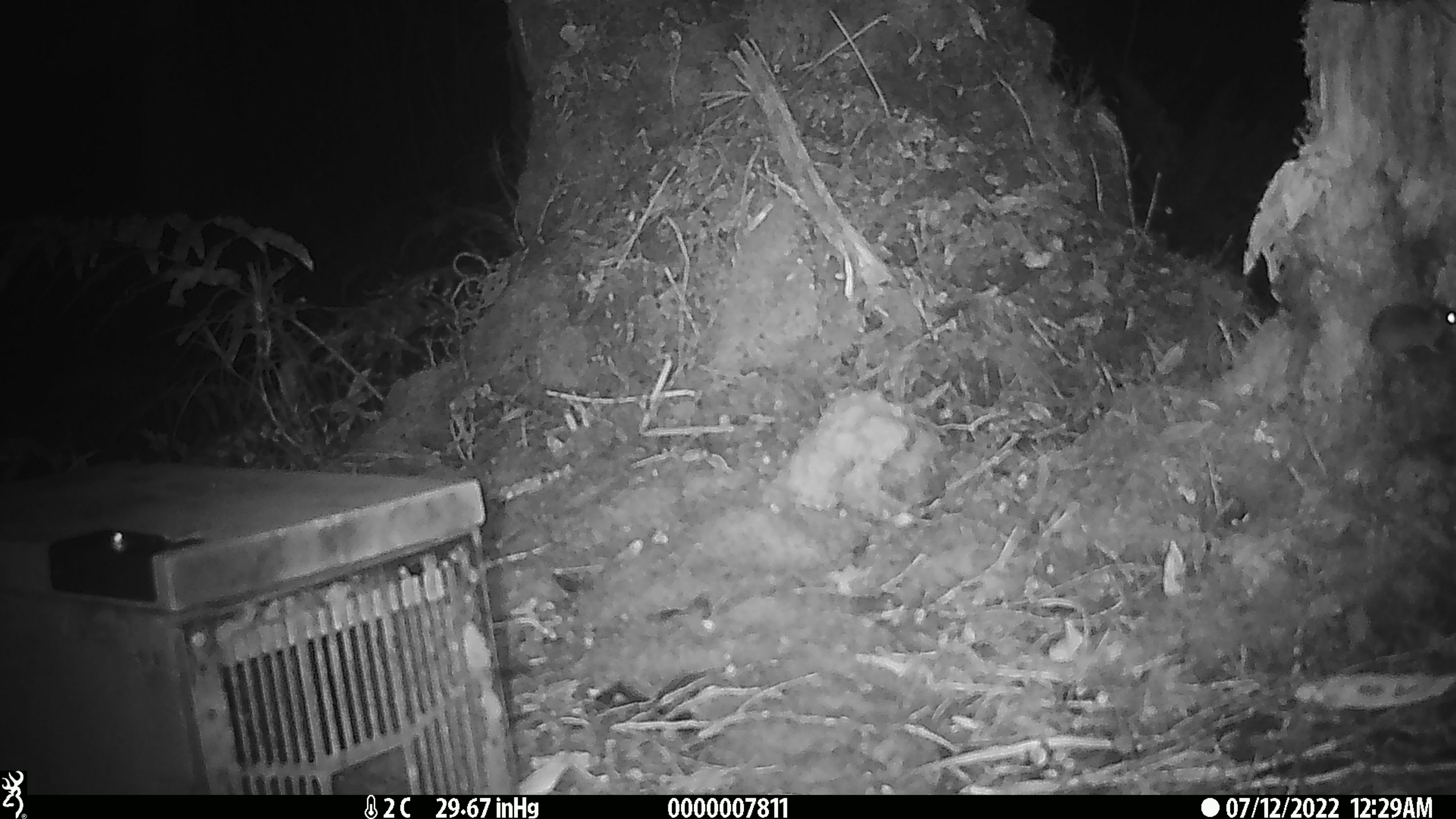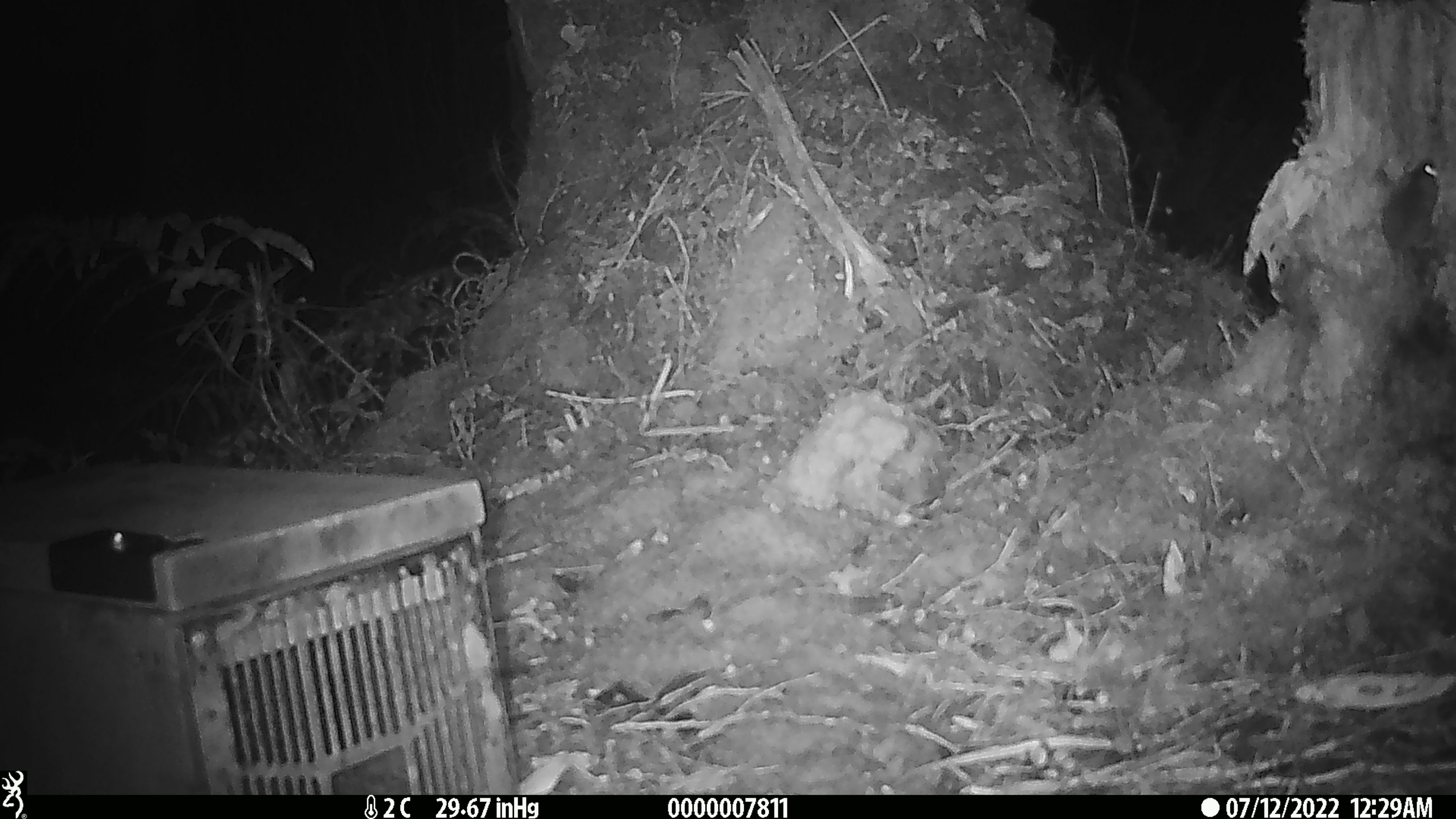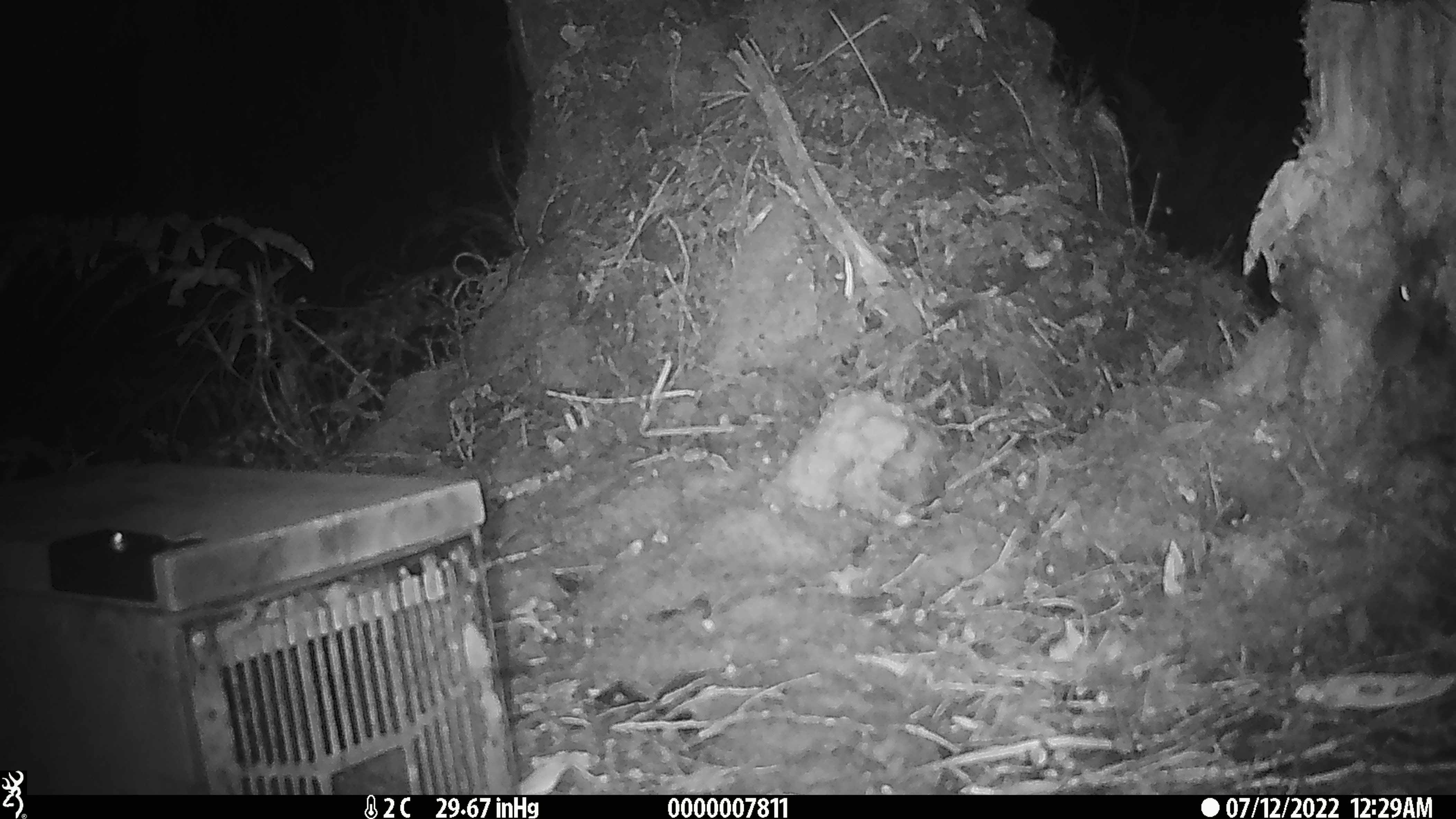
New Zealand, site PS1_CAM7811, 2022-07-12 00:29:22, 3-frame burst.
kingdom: Animalia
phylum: Chordata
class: Mammalia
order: Rodentia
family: Muridae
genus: Mus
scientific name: Mus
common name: mouse